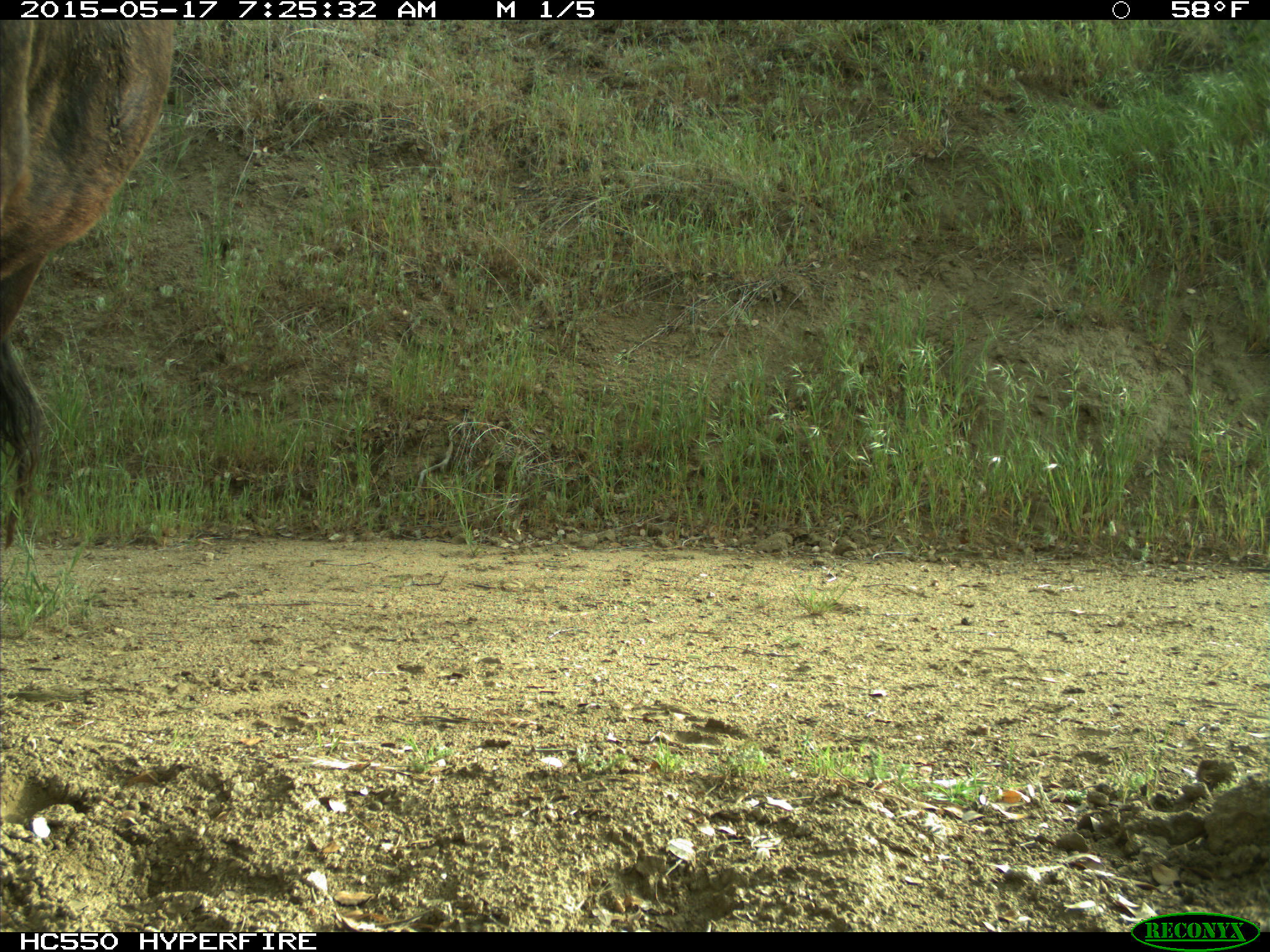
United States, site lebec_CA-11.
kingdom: Animalia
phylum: Chordata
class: Mammalia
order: Artiodactyla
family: Bovidae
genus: Bos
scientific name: Bos taurus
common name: domestic cow